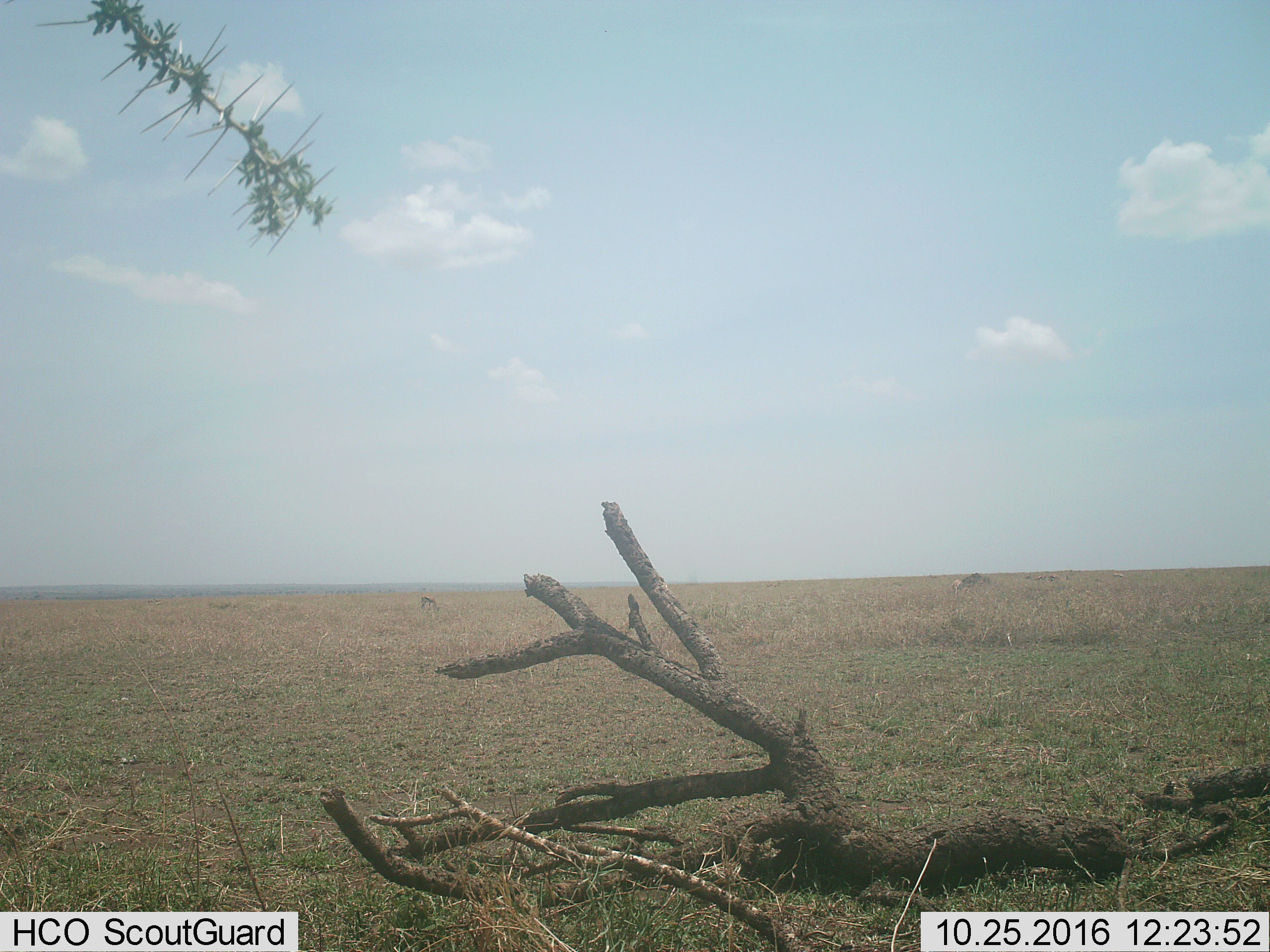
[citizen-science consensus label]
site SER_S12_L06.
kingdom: Animalia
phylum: Chordata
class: Mammalia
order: Artiodactyla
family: Bovidae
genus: Eudorcas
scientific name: Eudorcas thomsonii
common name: thomson's gazelle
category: gazellethomsons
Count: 2.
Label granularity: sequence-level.